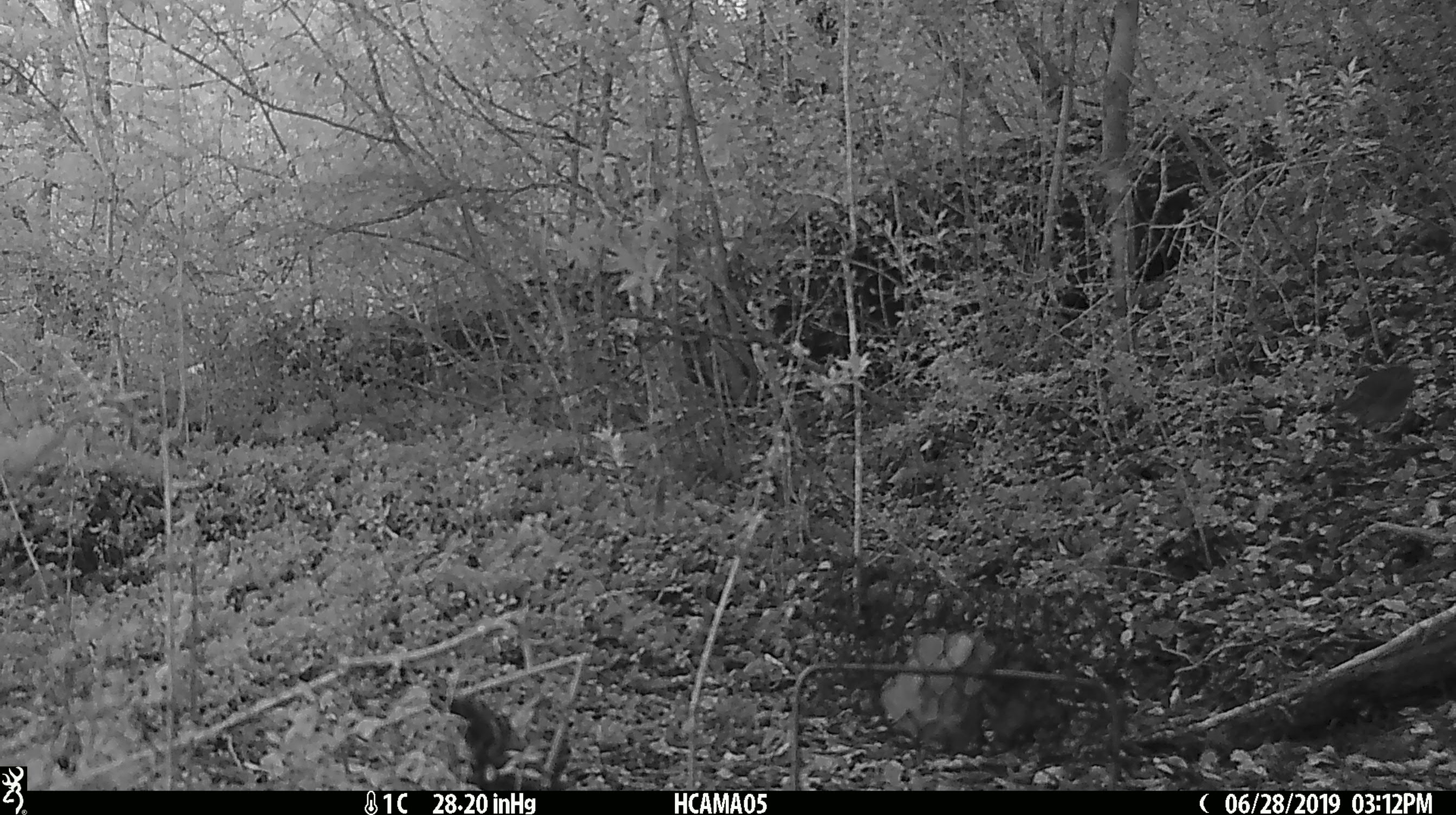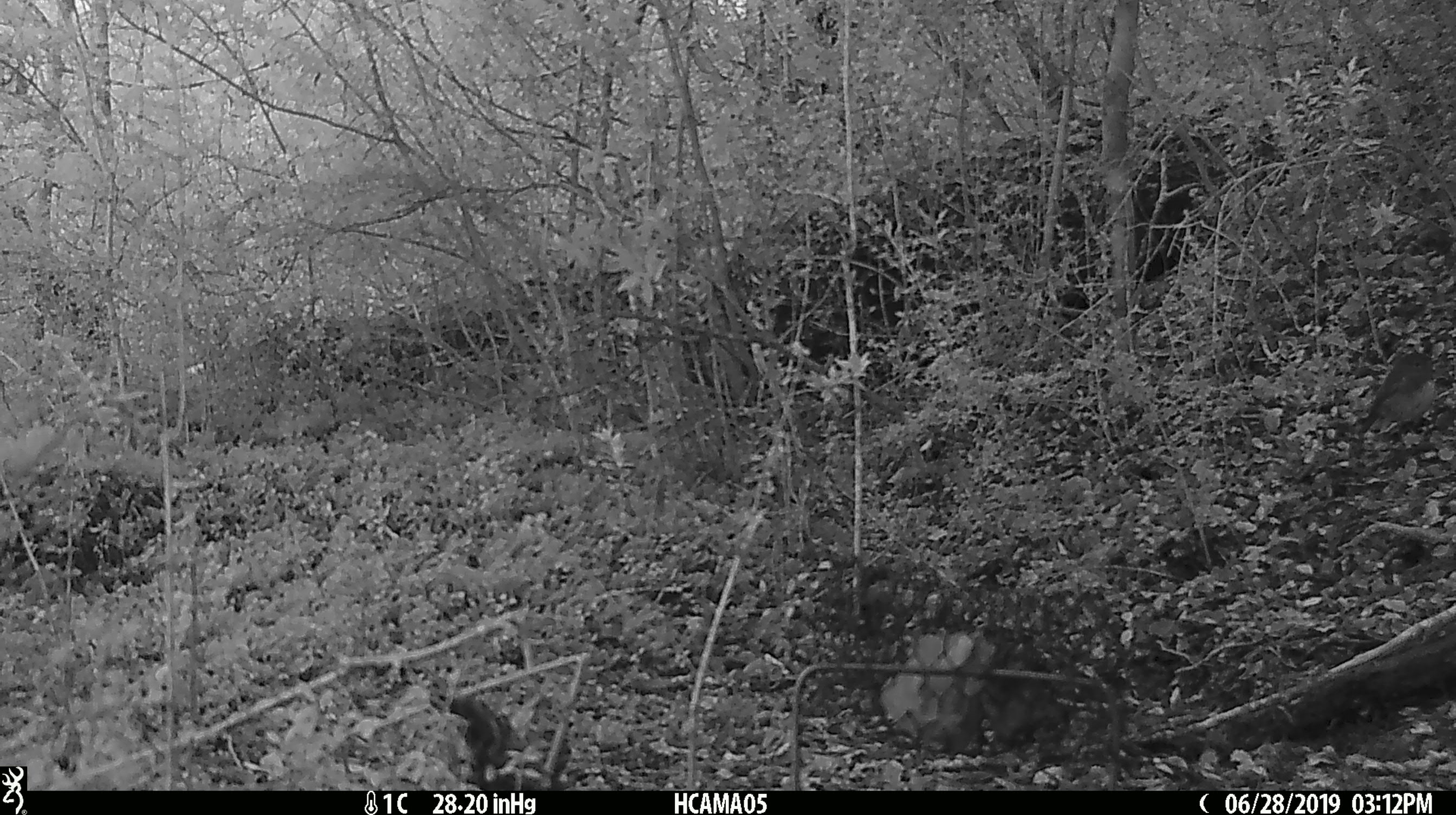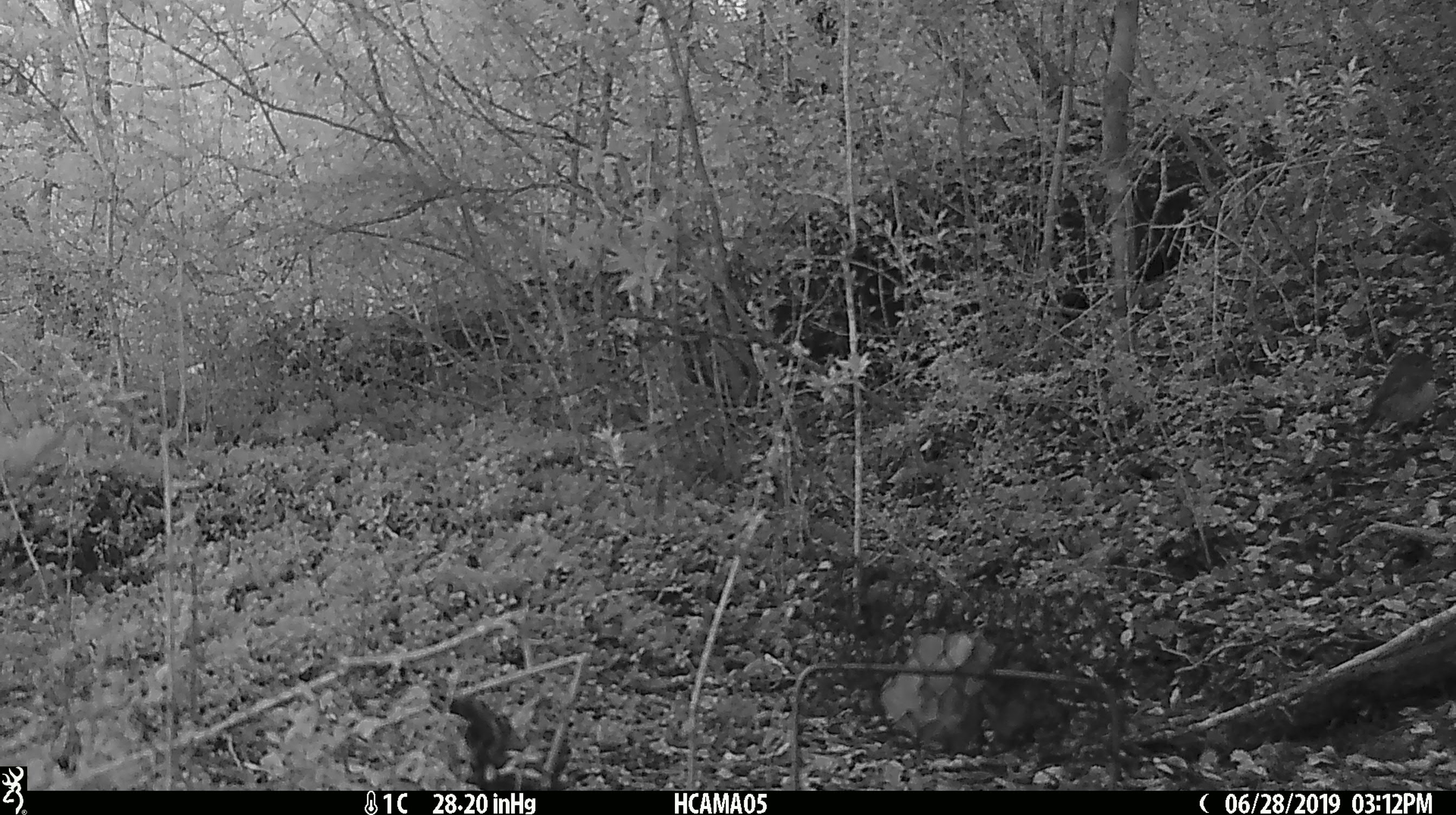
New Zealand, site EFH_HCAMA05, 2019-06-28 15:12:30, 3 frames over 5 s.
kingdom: Animalia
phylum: Chordata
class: Aves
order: Passeriformes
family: Petroicidae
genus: Petroica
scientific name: Petroica australis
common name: new zealand robin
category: robin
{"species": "robin (new zealand robin) (Petroica australis)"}